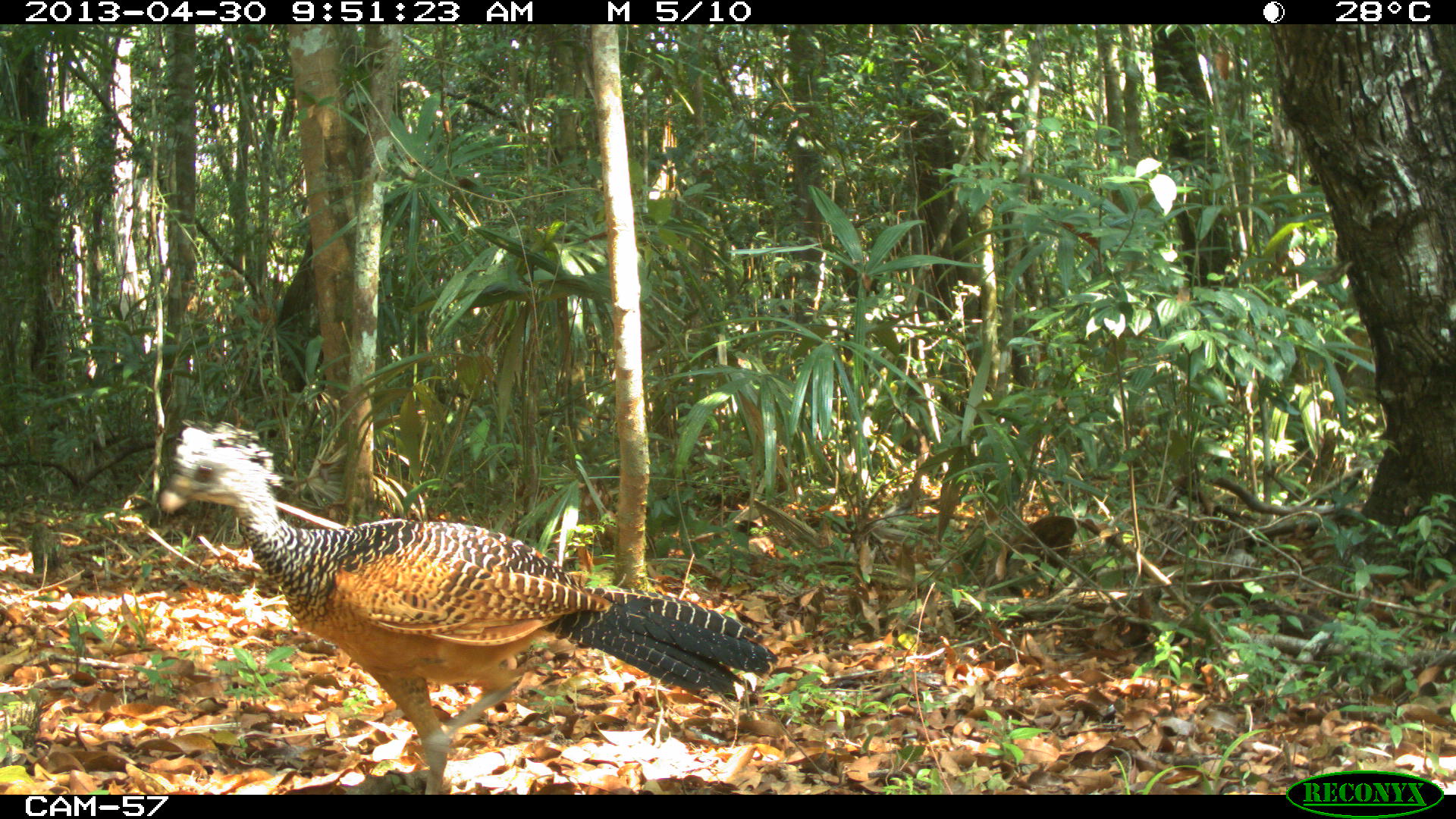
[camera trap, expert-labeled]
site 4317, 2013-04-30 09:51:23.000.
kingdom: Animalia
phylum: Chordata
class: Aves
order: Galliformes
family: Cracidae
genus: Crax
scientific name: Crax rubra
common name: great curassow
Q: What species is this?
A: Crax rubra (great curassow).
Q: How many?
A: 2.